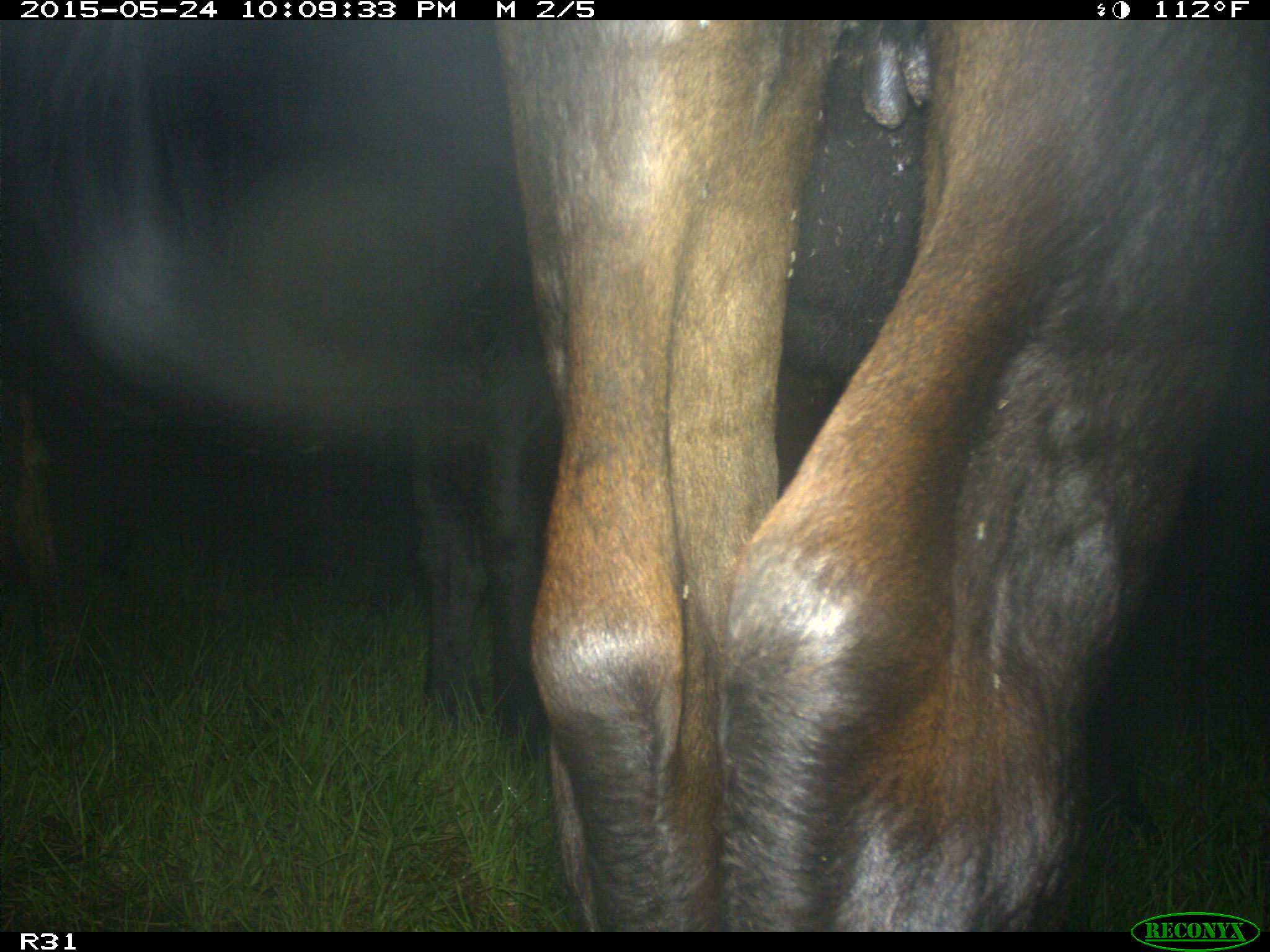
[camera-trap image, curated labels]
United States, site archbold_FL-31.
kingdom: Animalia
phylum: Chordata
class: Mammalia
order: Artiodactyla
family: Bovidae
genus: Bos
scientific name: Bos taurus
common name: domestic cow